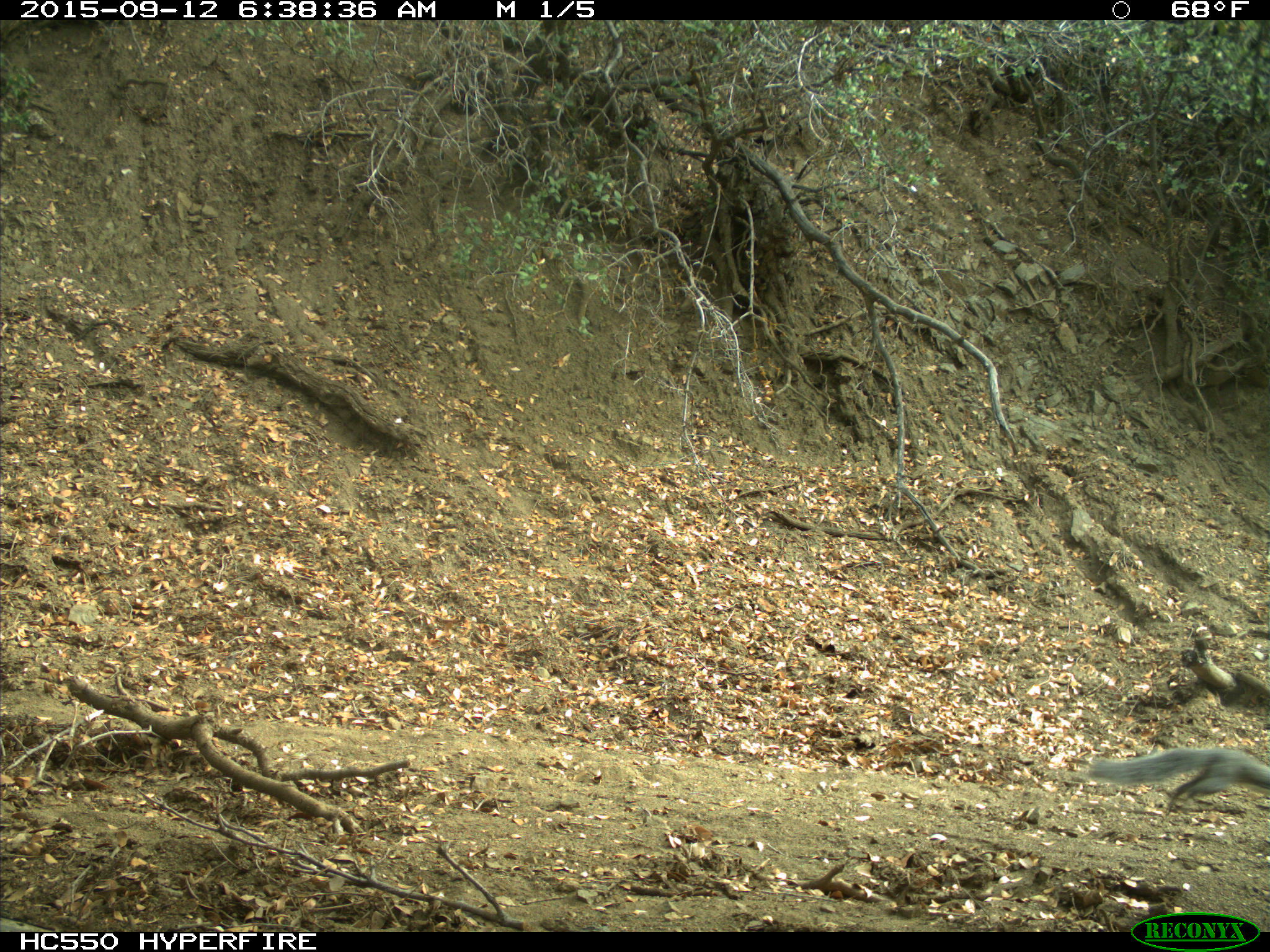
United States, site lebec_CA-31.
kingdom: Animalia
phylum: Chordata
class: Mammalia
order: Rodentia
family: Sciuridae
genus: Sciurus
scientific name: Sciurus carolinensis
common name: eastern gray squirrel